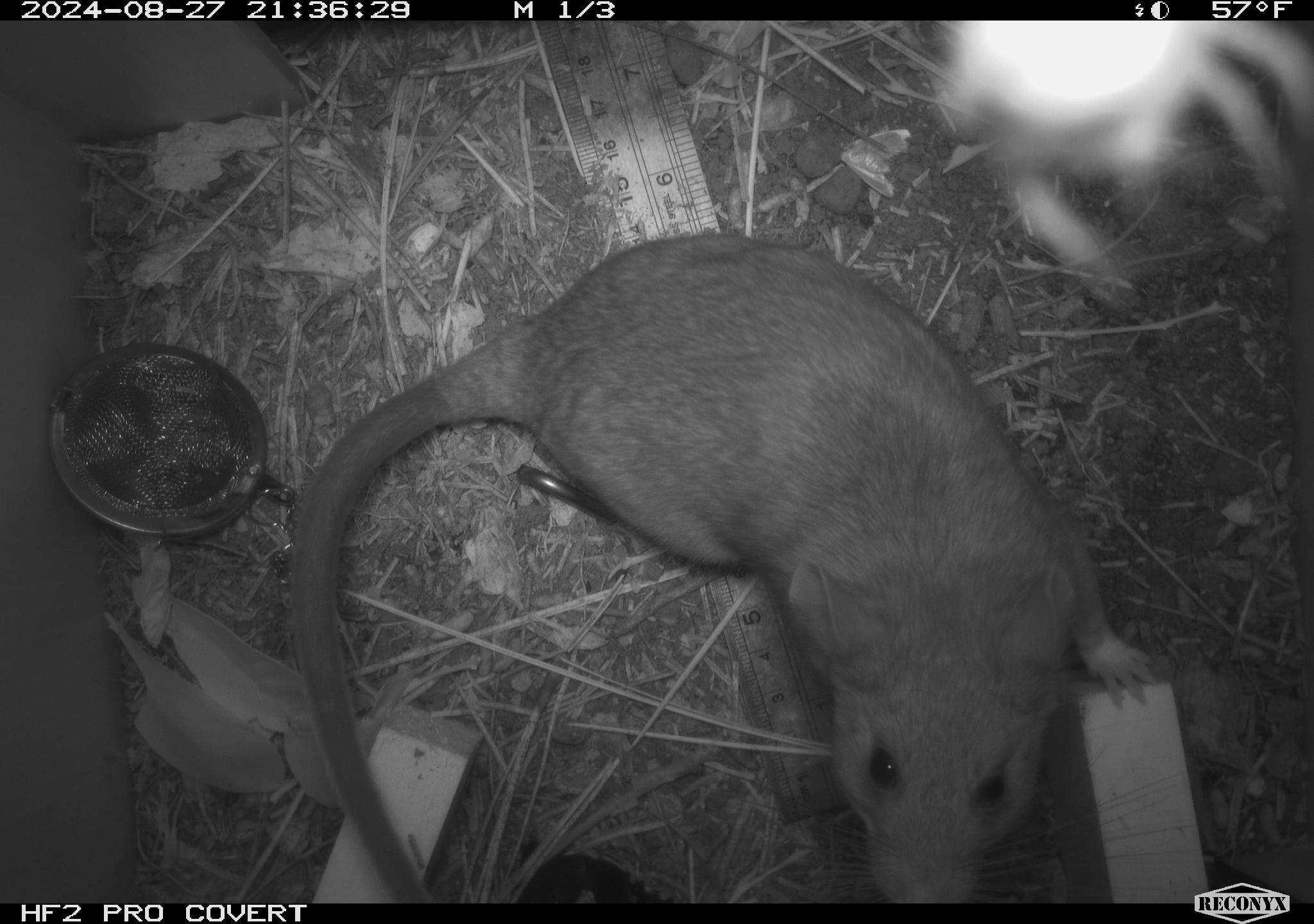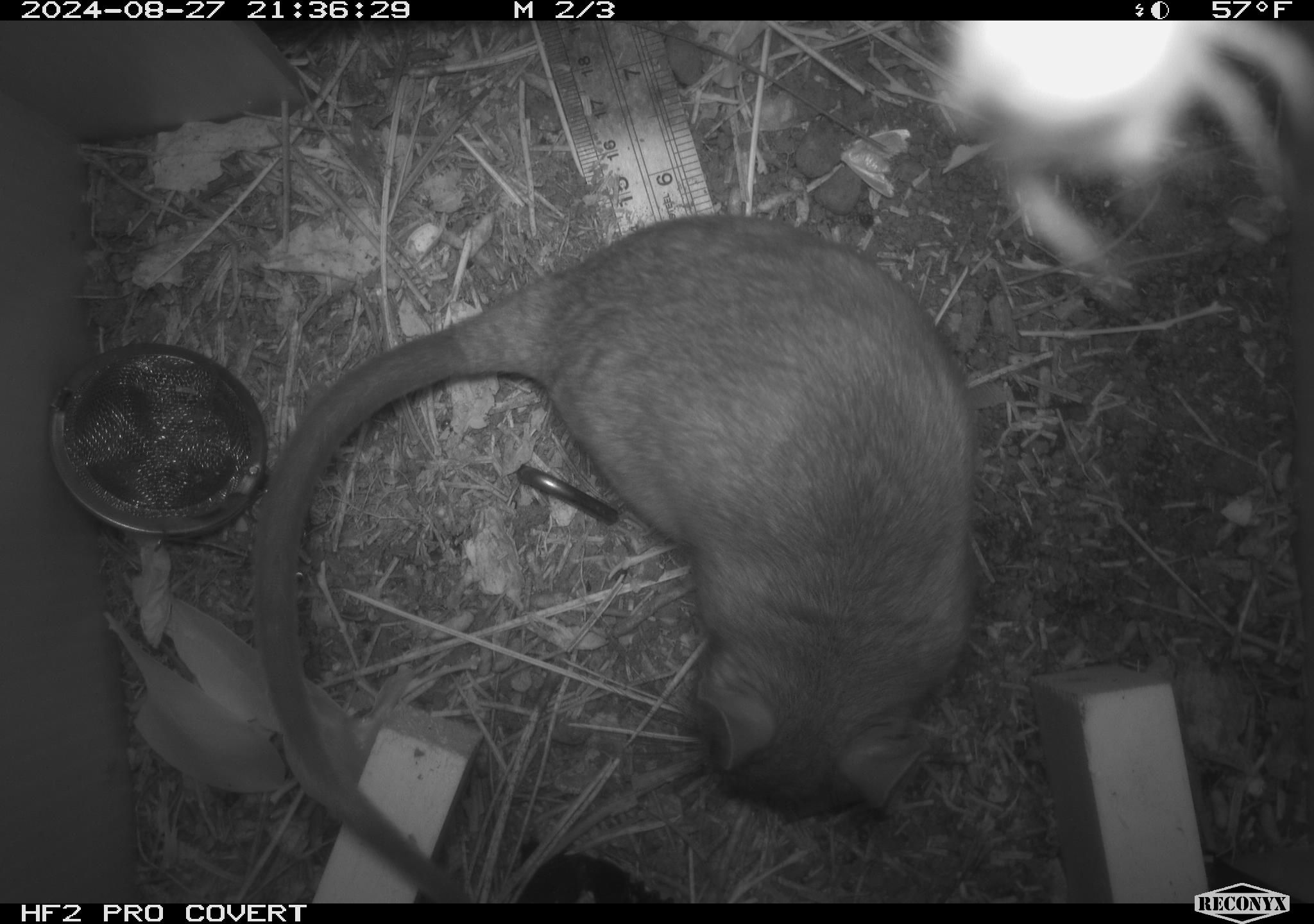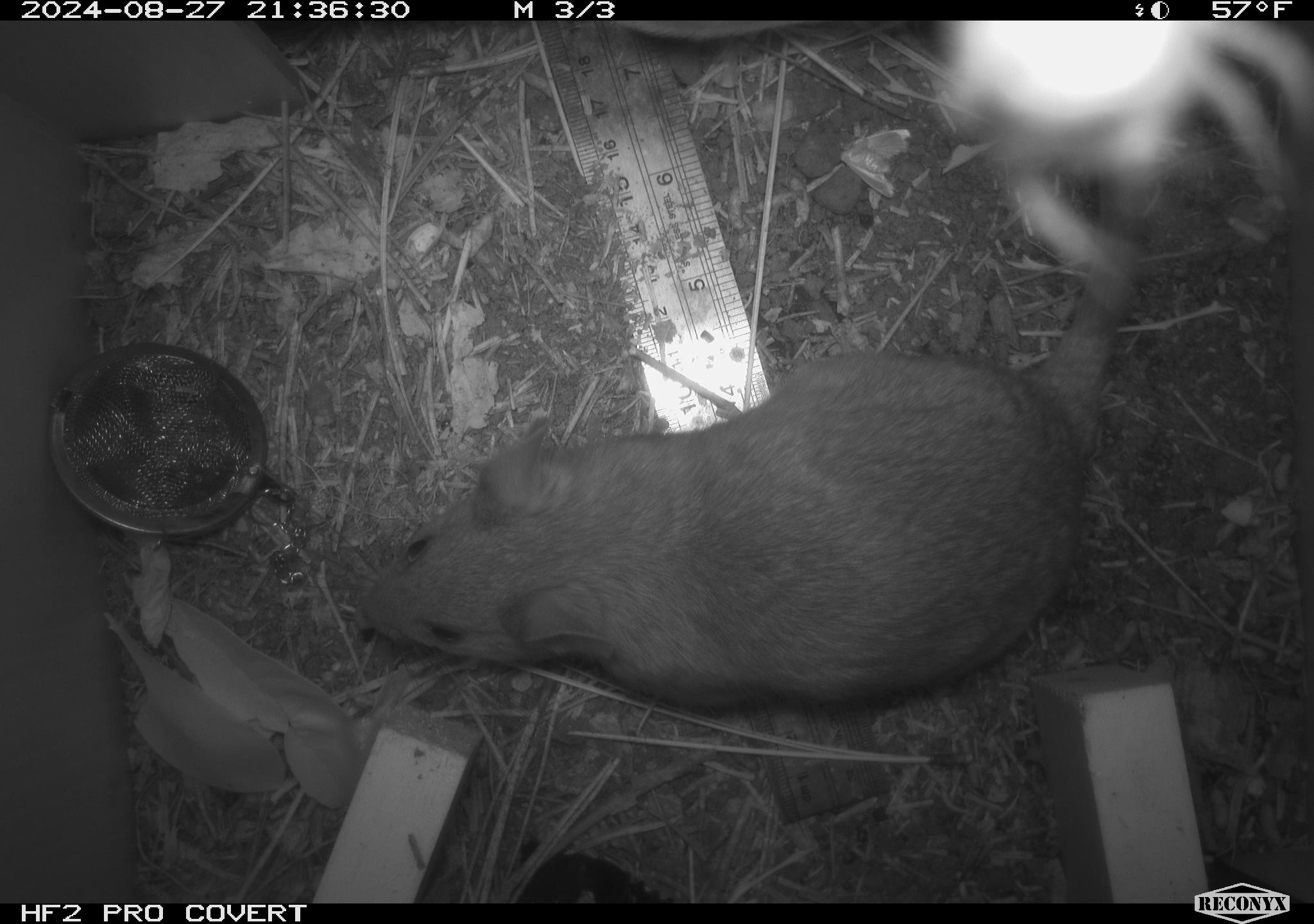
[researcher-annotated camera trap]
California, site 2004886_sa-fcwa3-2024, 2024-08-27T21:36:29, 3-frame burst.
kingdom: Animalia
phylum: Chordata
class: Mammalia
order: Rodentia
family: Cricetidae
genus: Neotoma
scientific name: Neotoma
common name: pack rat or woodrat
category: neotoma species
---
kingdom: Animalia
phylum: Arthropoda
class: Arachnida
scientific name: Arachnida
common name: arachnids